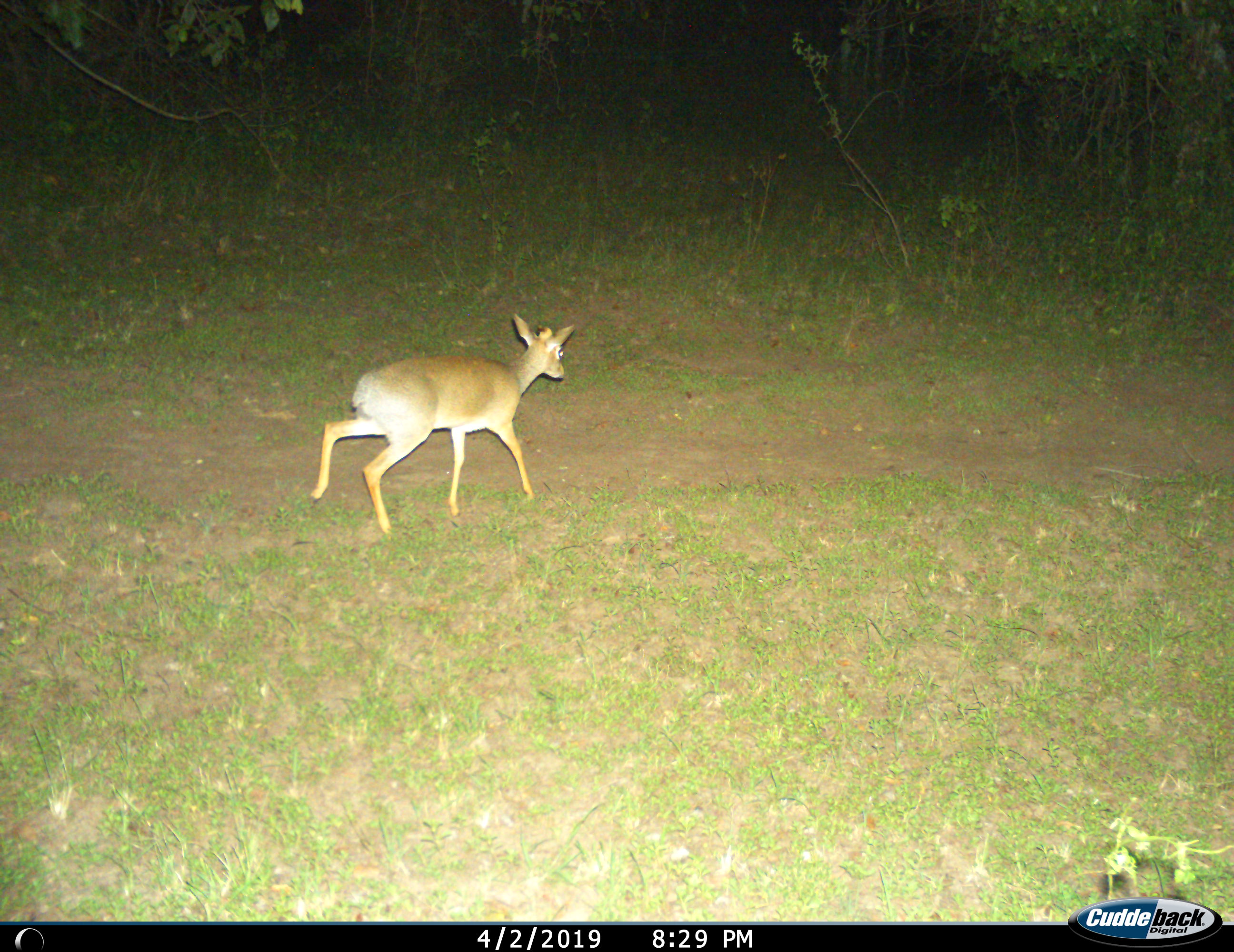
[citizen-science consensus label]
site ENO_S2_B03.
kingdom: Animalia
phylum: Chordata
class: Mammalia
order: Artiodactyla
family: Bovidae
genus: Madoqua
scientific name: Madoqua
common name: dik-dik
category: dikdik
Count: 1.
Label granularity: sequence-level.